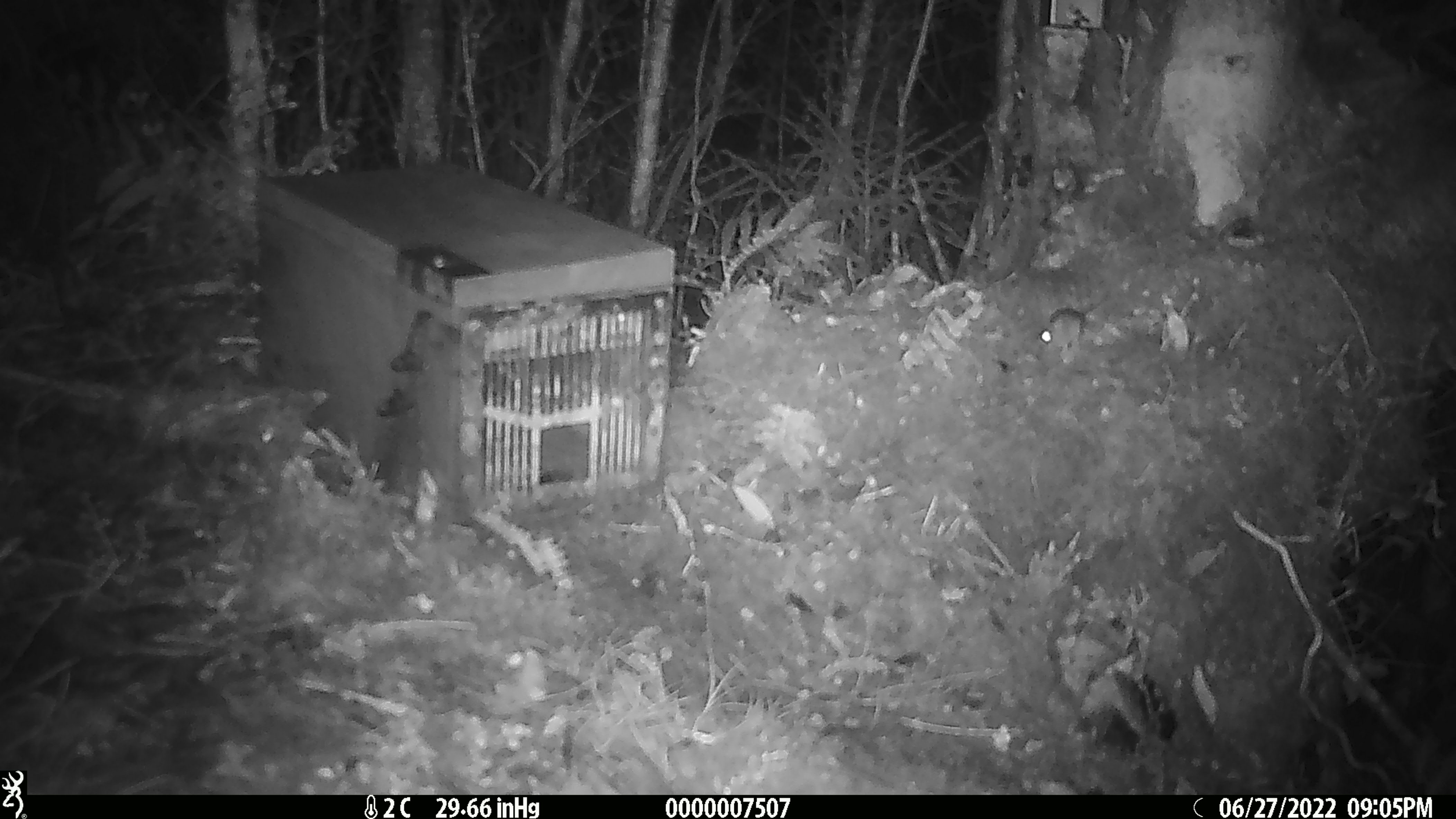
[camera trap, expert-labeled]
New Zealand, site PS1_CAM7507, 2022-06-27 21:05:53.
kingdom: Animalia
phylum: Chordata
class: Mammalia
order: Rodentia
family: Muridae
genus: Mus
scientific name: Mus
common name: mouse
Mouse (Mus).